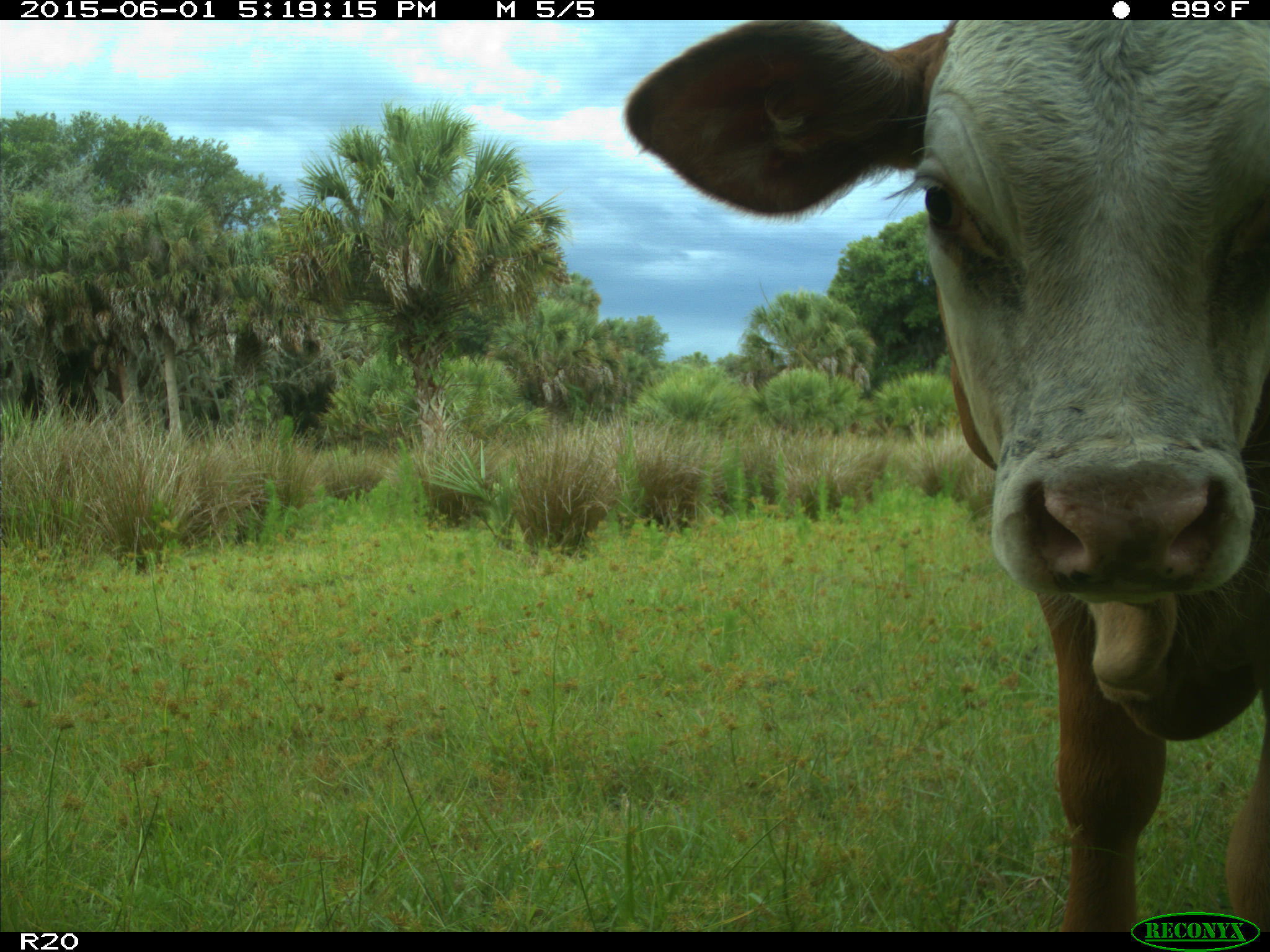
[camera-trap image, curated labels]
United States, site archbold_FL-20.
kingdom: Animalia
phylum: Chordata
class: Mammalia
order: Artiodactyla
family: Bovidae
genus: Bos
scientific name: Bos taurus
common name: domestic cow